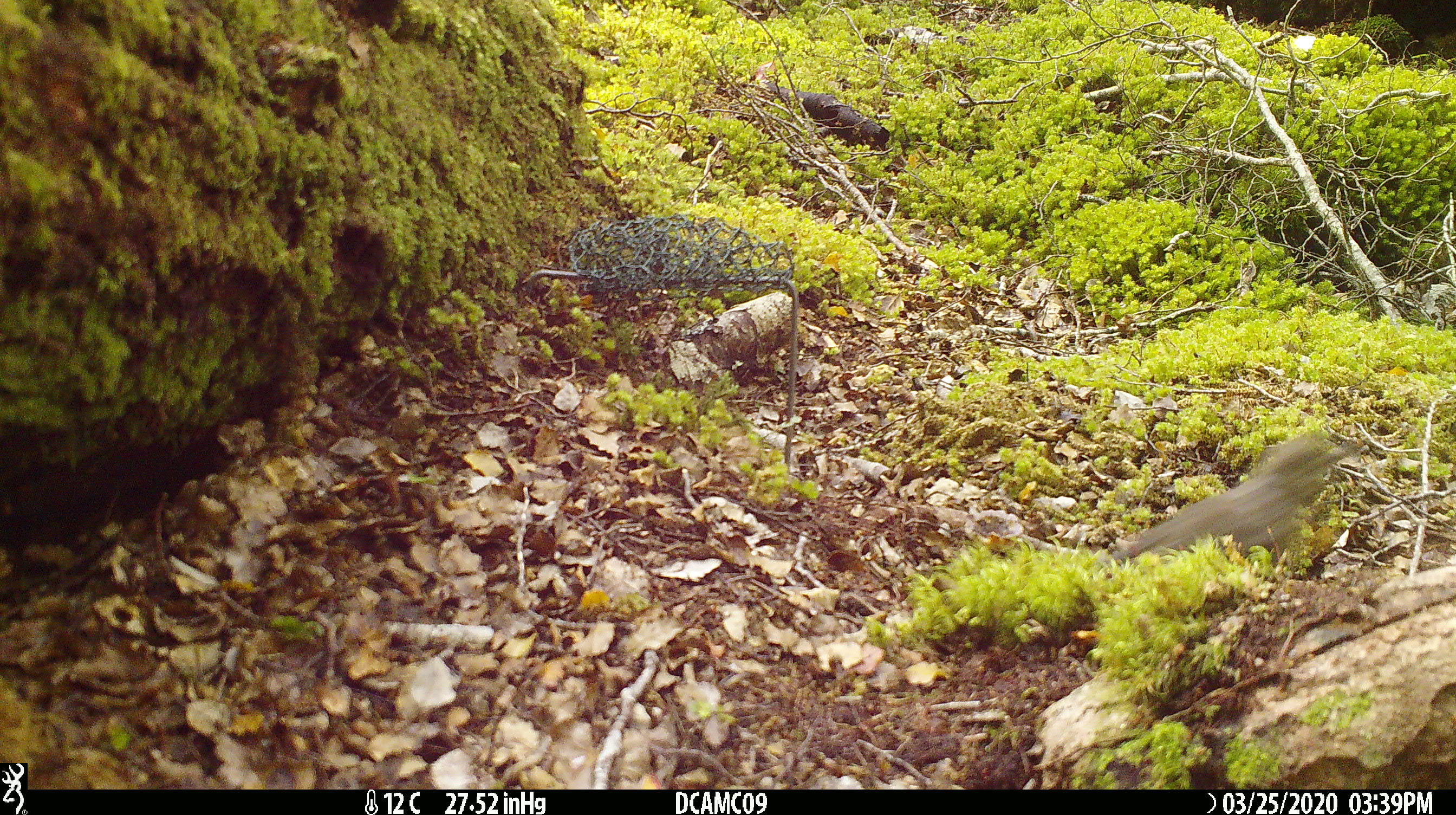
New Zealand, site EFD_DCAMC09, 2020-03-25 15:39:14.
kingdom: Animalia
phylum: Chordata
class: Aves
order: Passeriformes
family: Turdidae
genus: Turdus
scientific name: Turdus philomelos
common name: song thrush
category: thrush